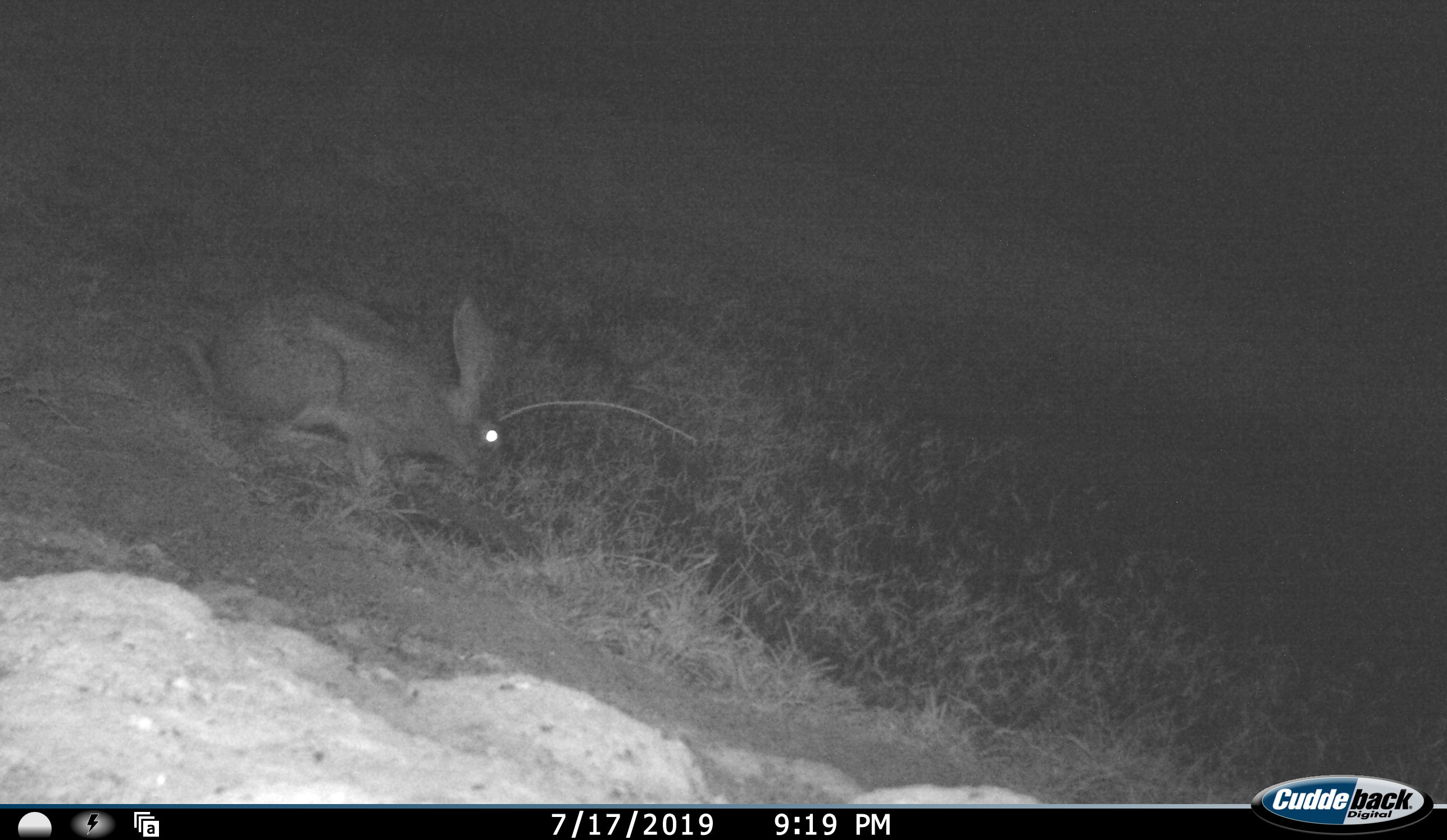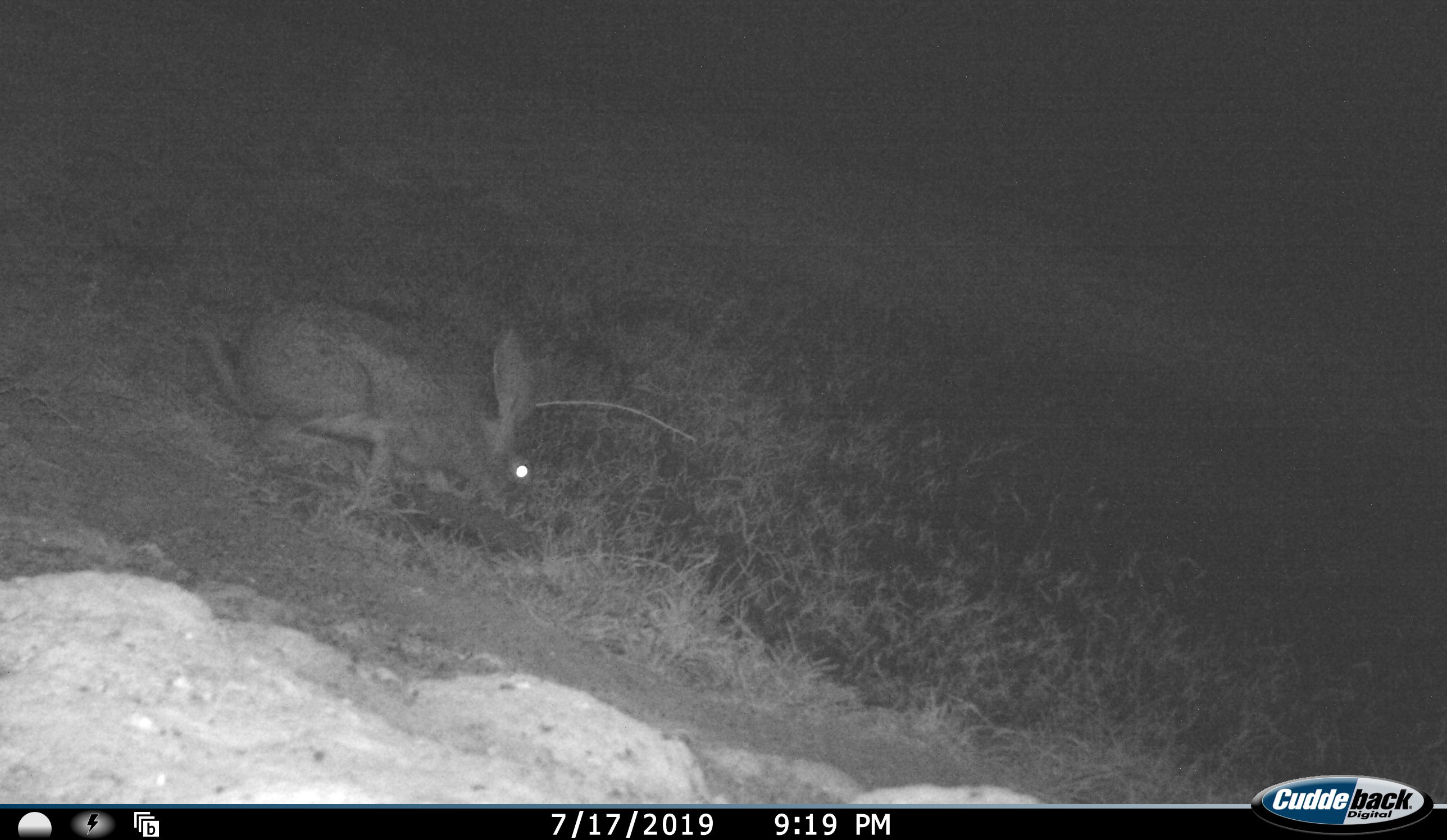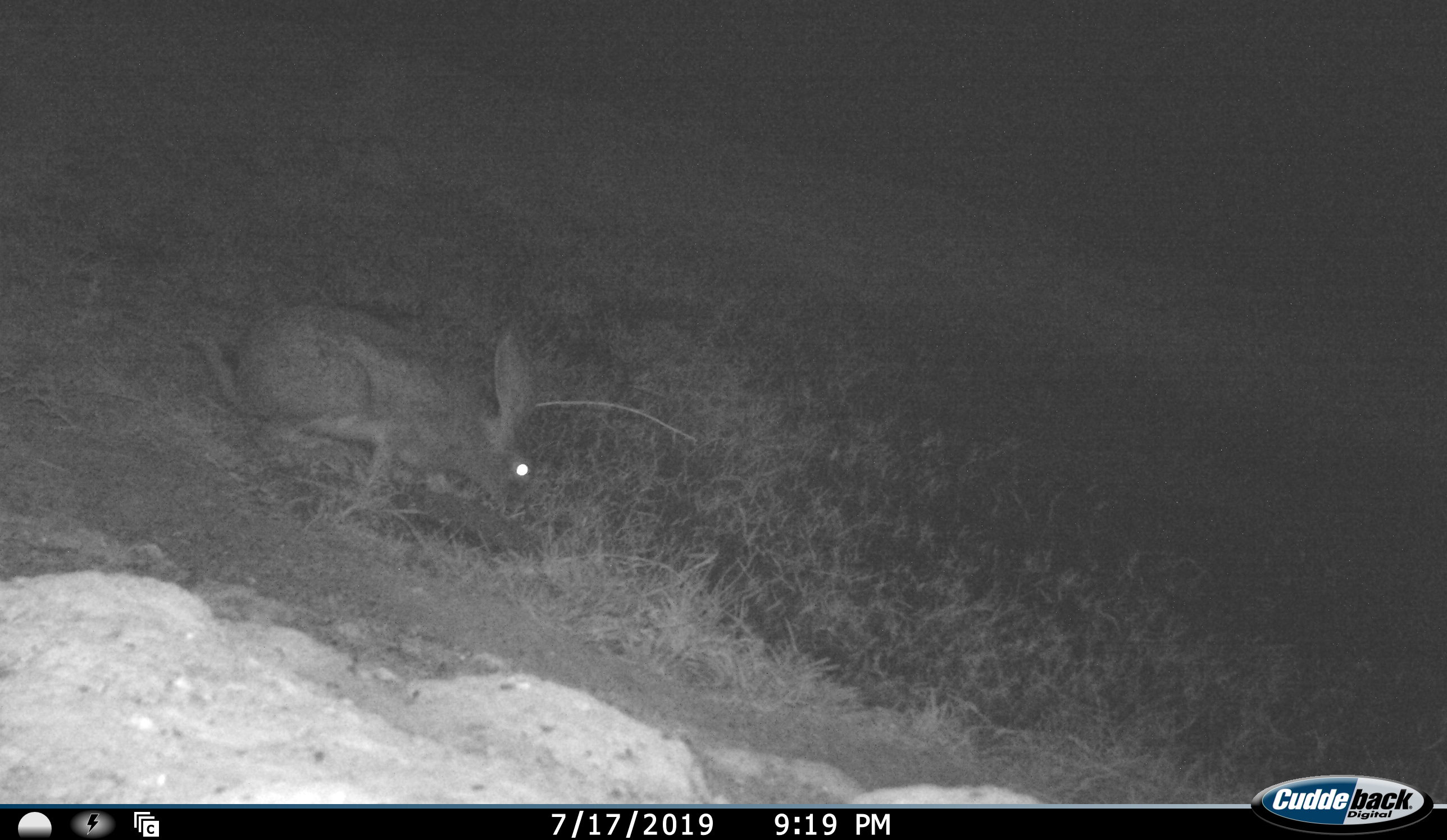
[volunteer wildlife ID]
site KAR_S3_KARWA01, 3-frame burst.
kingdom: Animalia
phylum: Chordata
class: Mammalia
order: Lagomorpha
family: Leporidae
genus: Lepus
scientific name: Lepus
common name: hare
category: hareunknown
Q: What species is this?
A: Hareunknown (hare) (Lepus).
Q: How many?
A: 1.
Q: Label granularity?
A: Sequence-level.